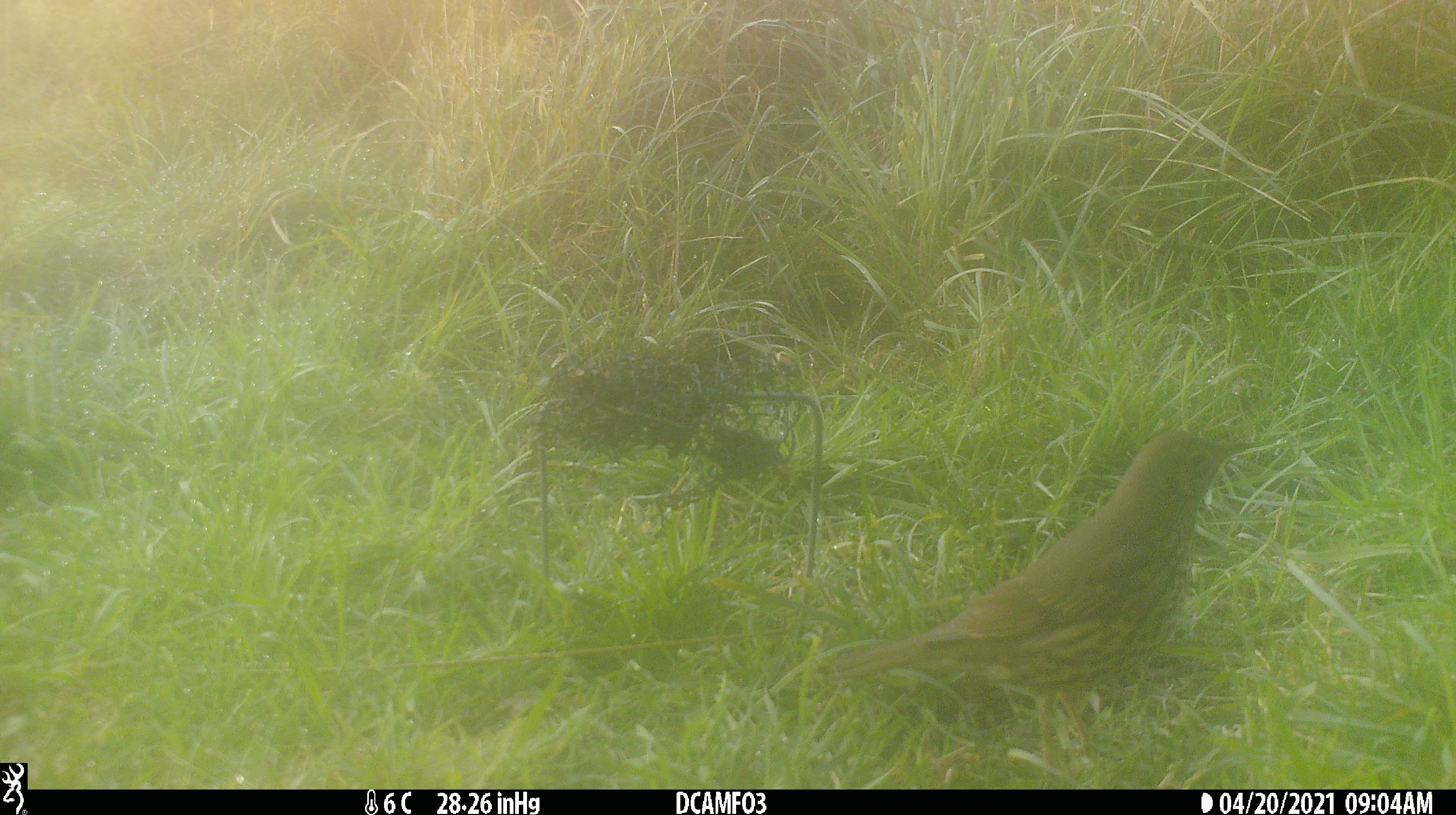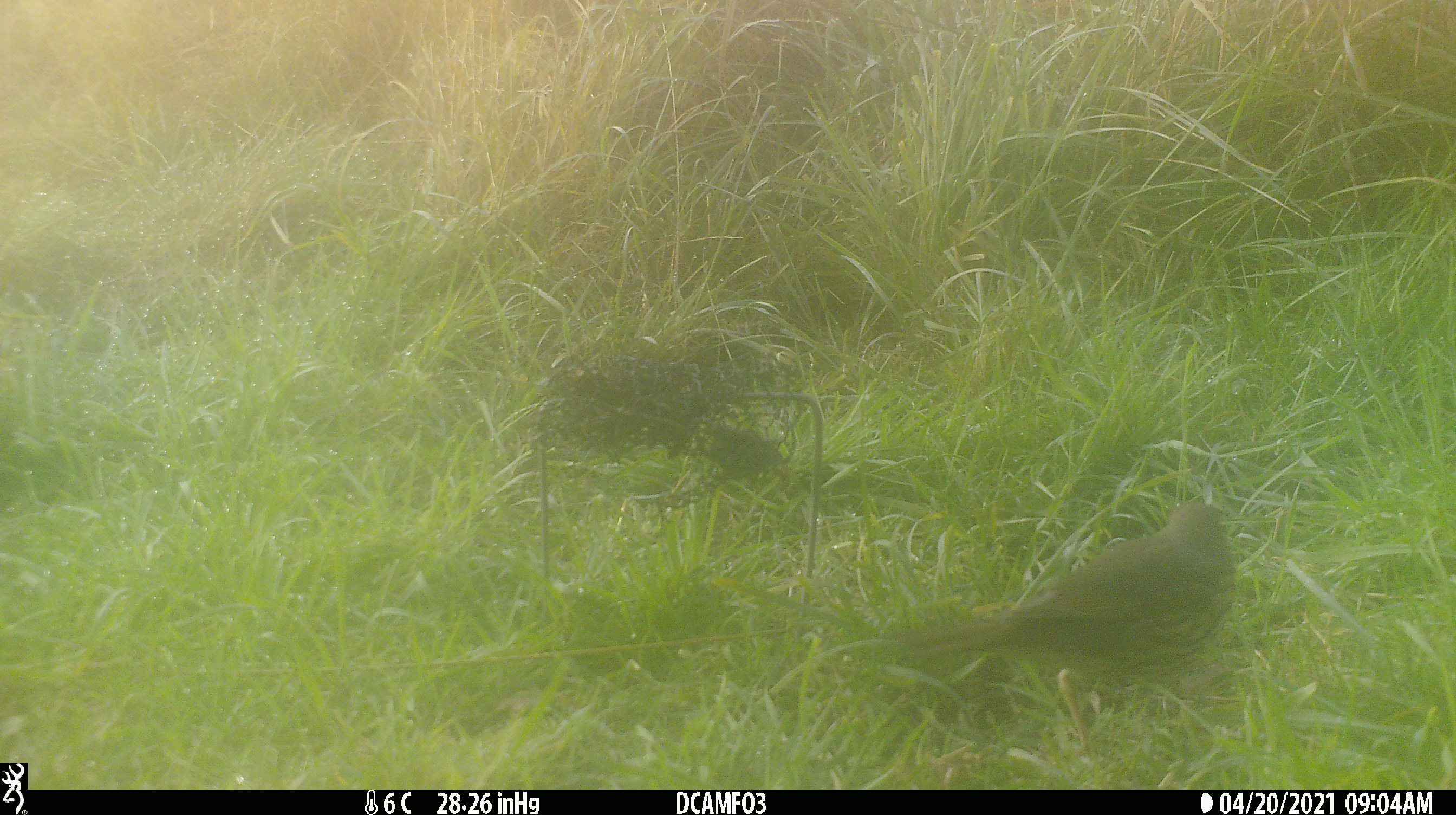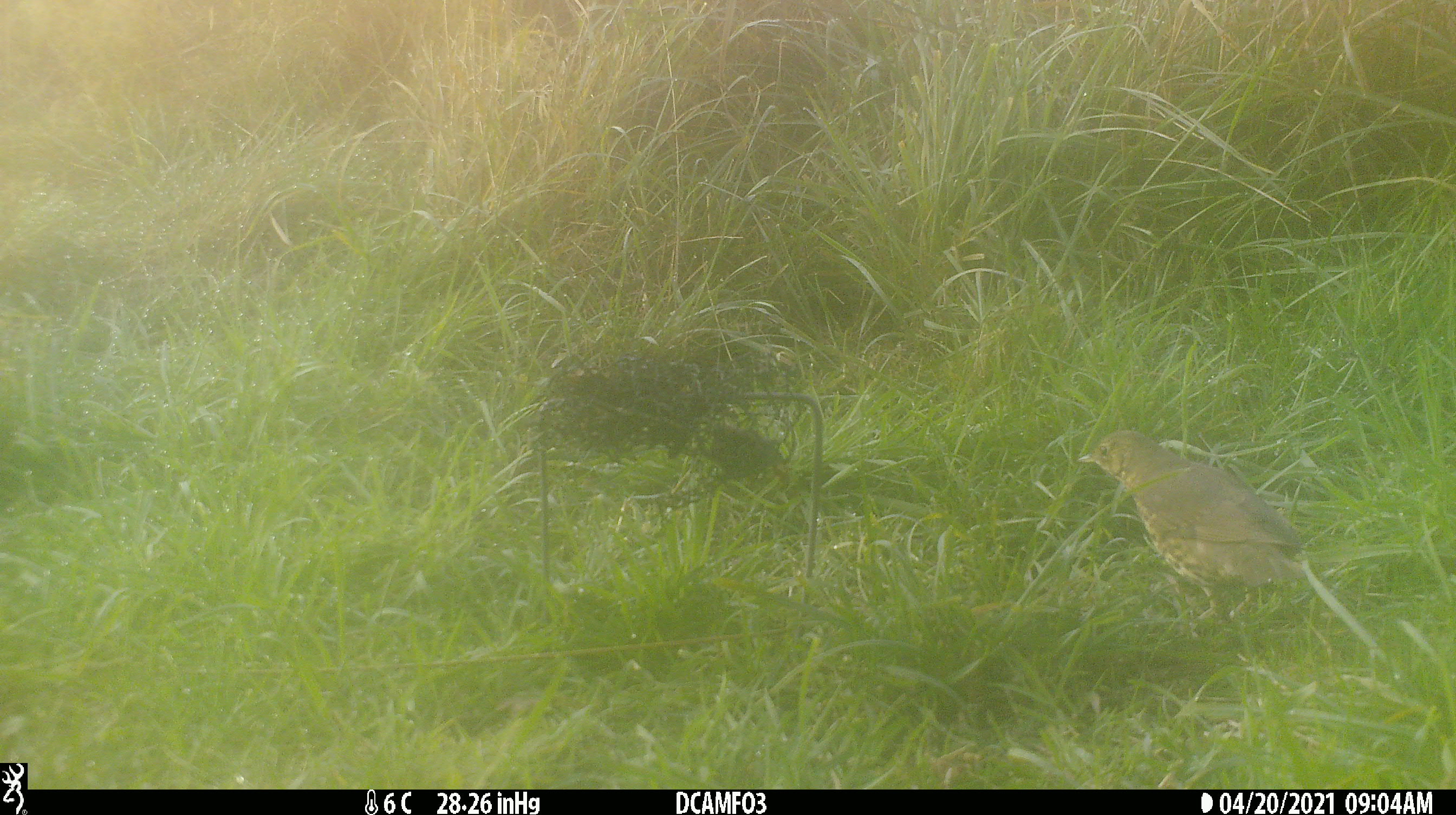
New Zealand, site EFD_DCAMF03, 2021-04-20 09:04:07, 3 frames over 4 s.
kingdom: Animalia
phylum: Chordata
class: Aves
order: Passeriformes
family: Turdidae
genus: Turdus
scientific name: Turdus philomelos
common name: song thrush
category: thrush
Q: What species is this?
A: Thrush (song thrush) (Turdus philomelos).